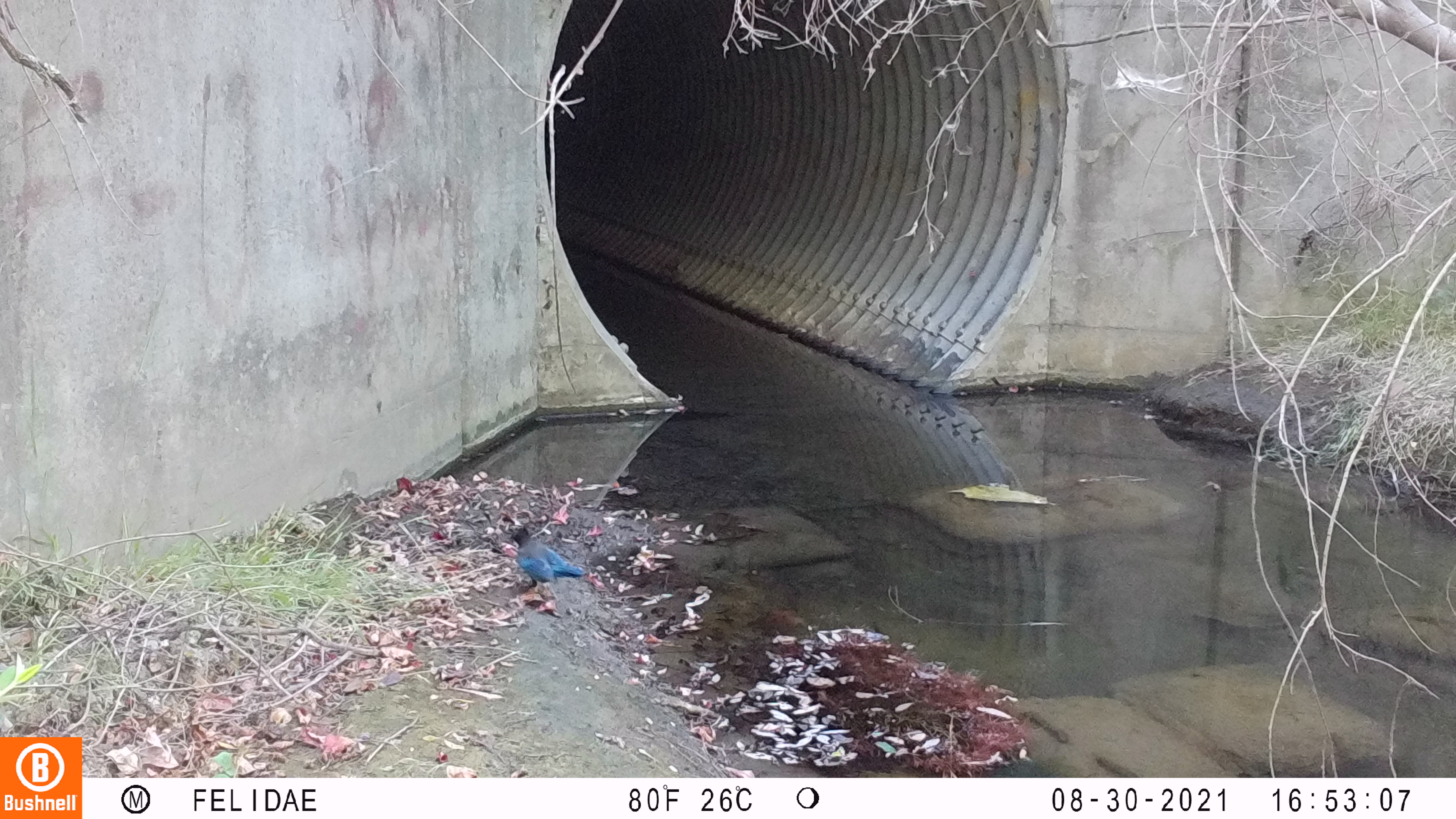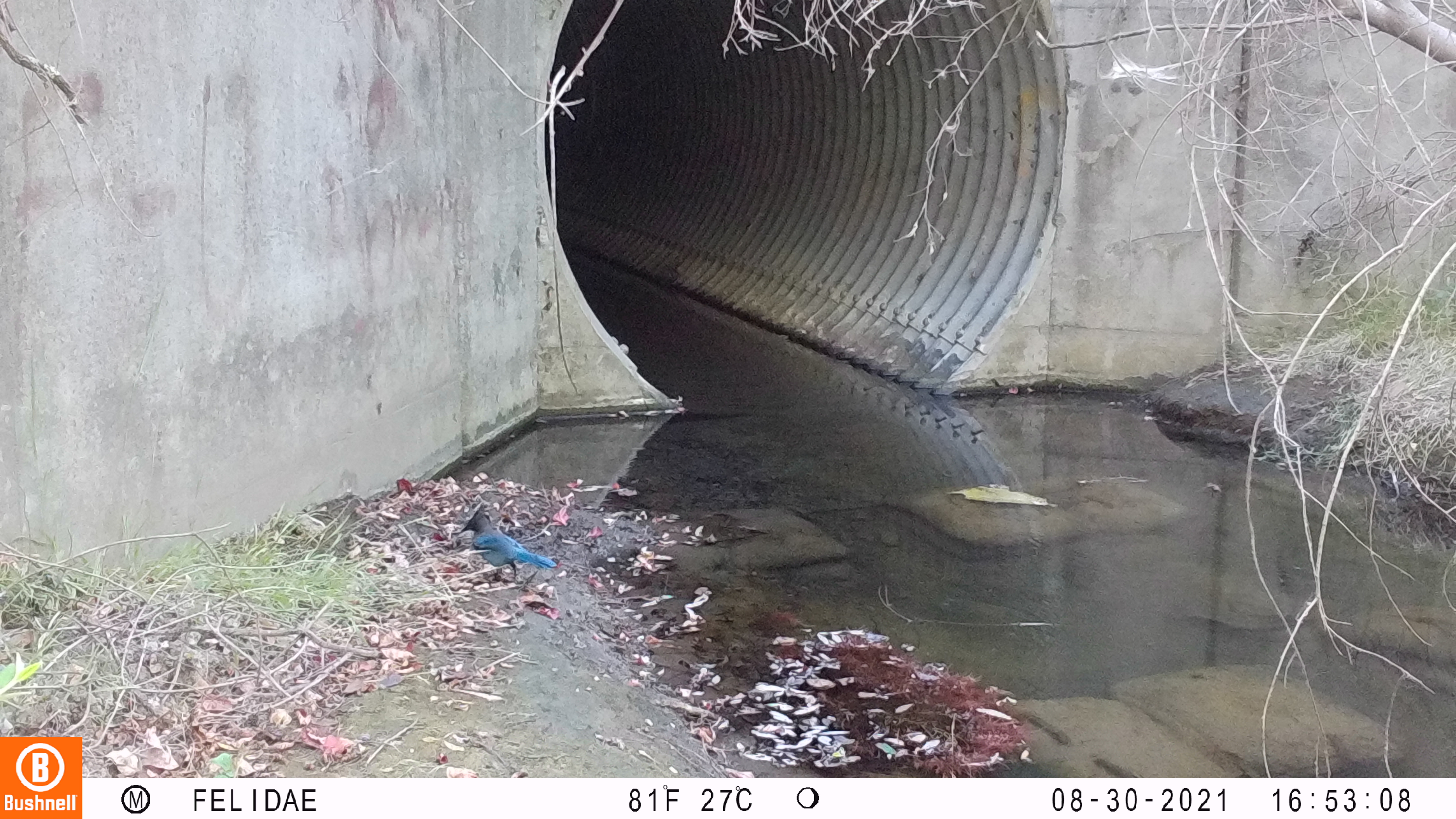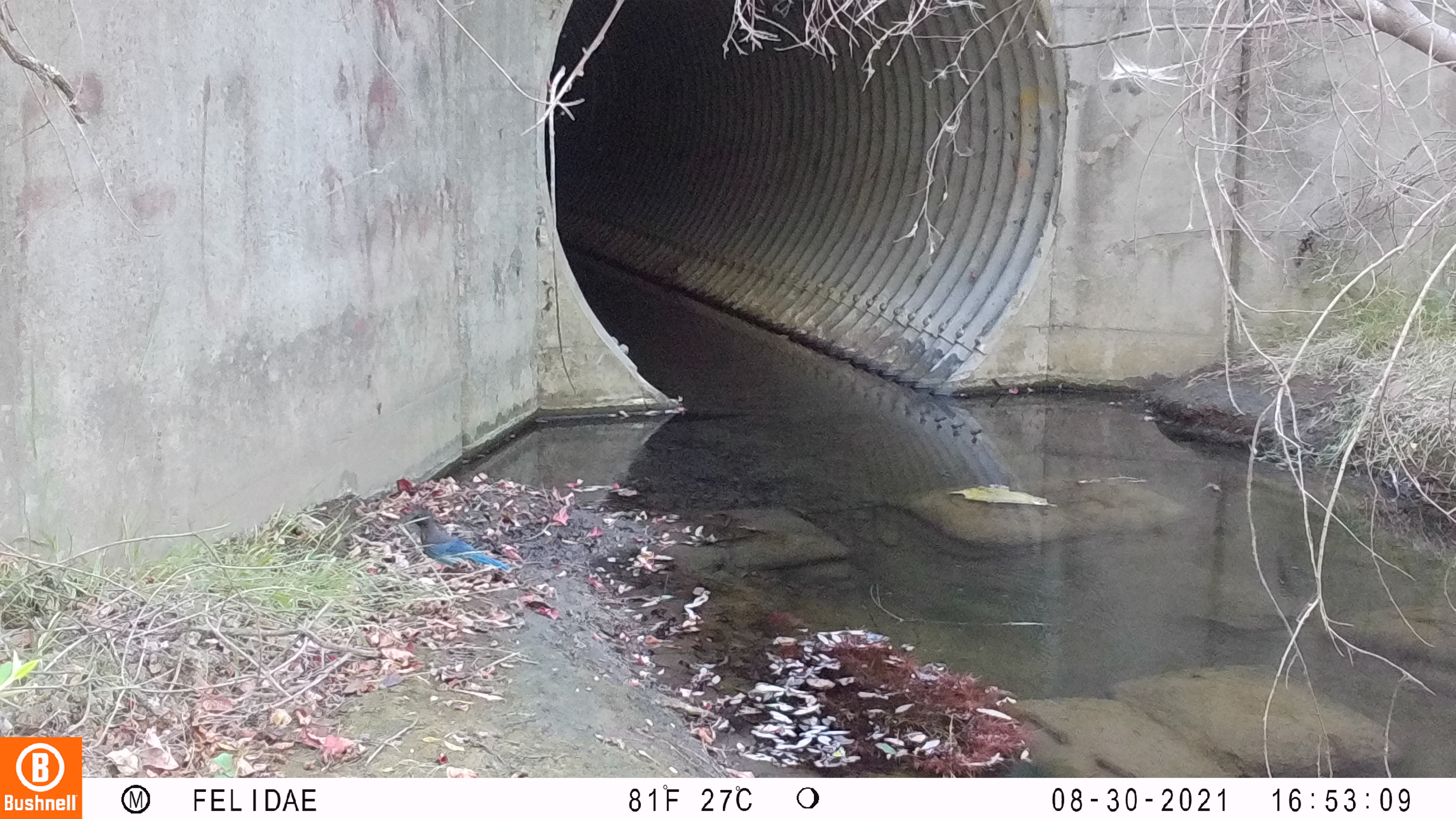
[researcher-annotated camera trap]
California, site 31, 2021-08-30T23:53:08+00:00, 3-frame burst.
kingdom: Animalia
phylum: Chordata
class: Aves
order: Passeriformes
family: Corvidae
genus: Cyanocitta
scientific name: Cyanocitta stelleri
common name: steller's jay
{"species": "steller's jay (Cyanocitta stelleri)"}